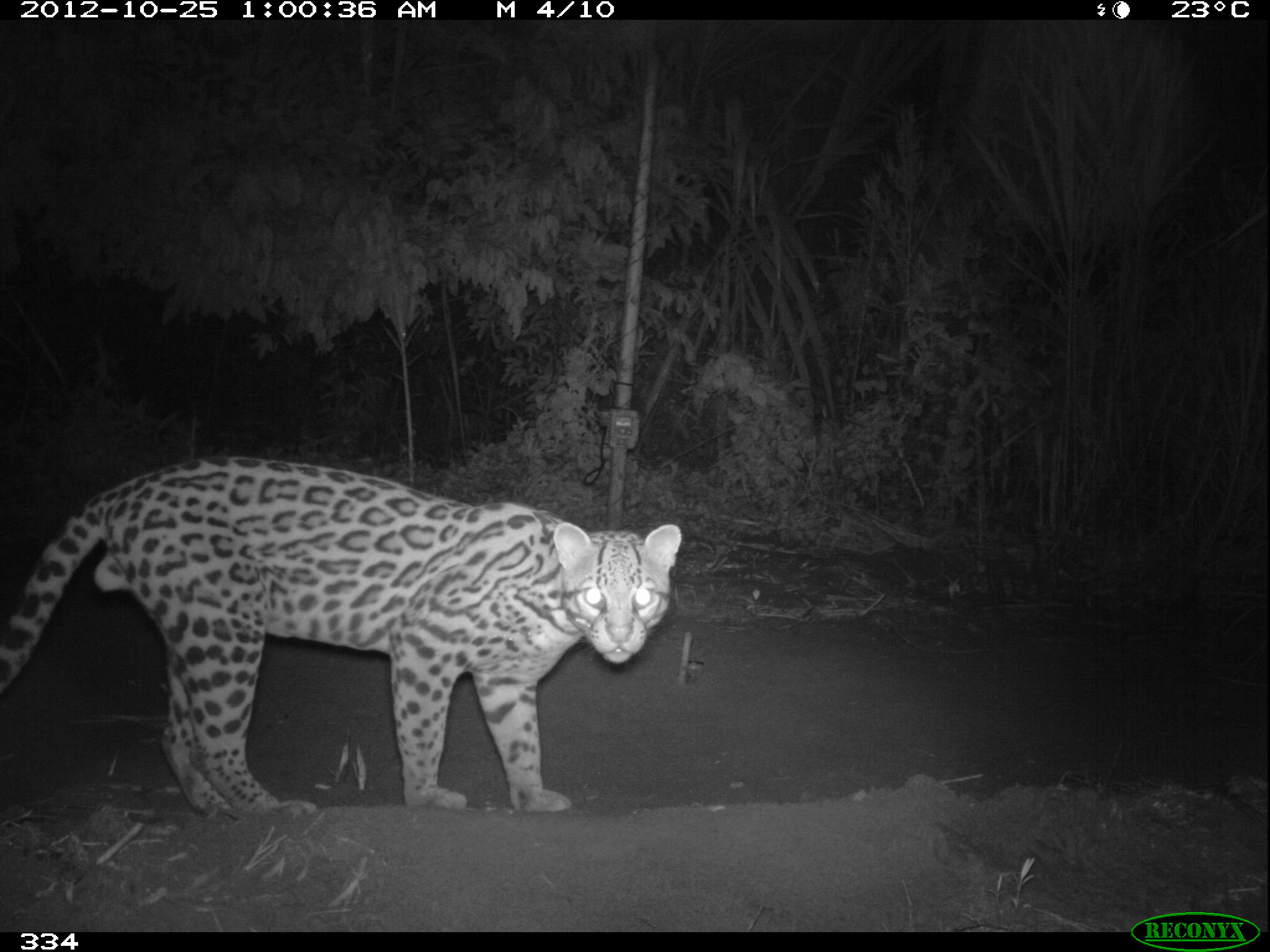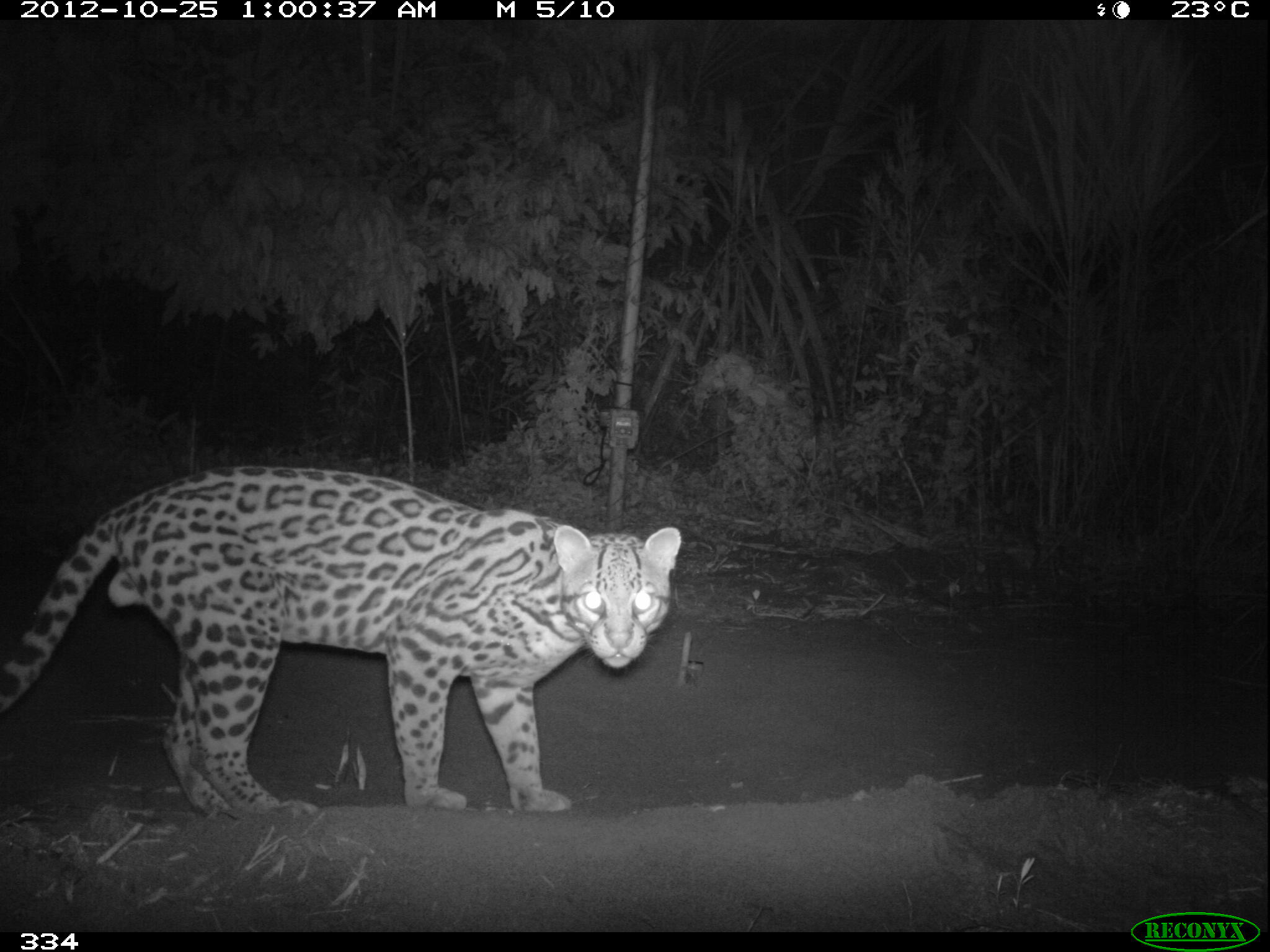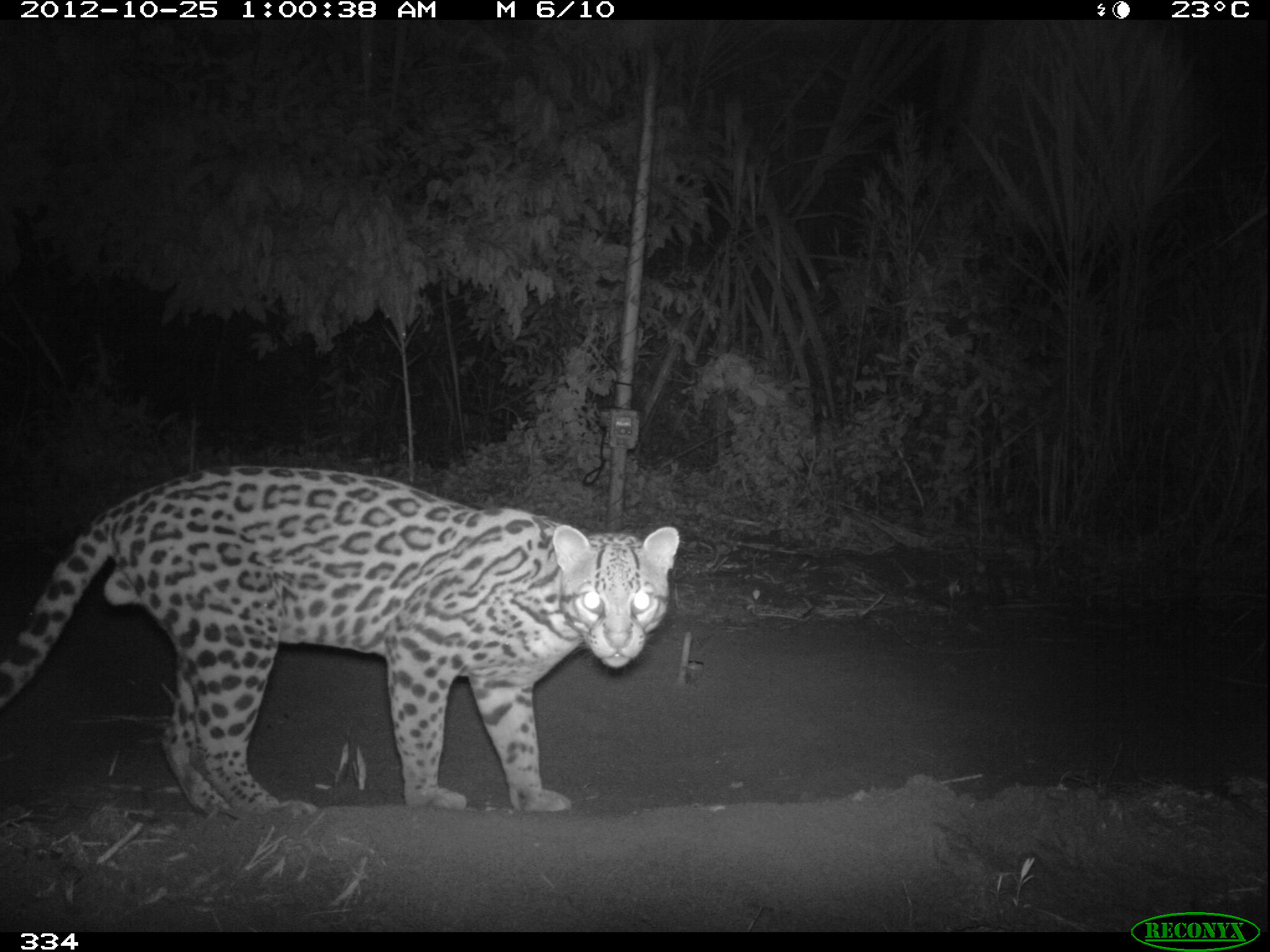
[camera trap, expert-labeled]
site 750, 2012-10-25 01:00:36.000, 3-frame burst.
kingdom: Animalia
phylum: Chordata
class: Mammalia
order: Carnivora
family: Felidae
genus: Leopardus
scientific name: Leopardus pardalis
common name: ocelot